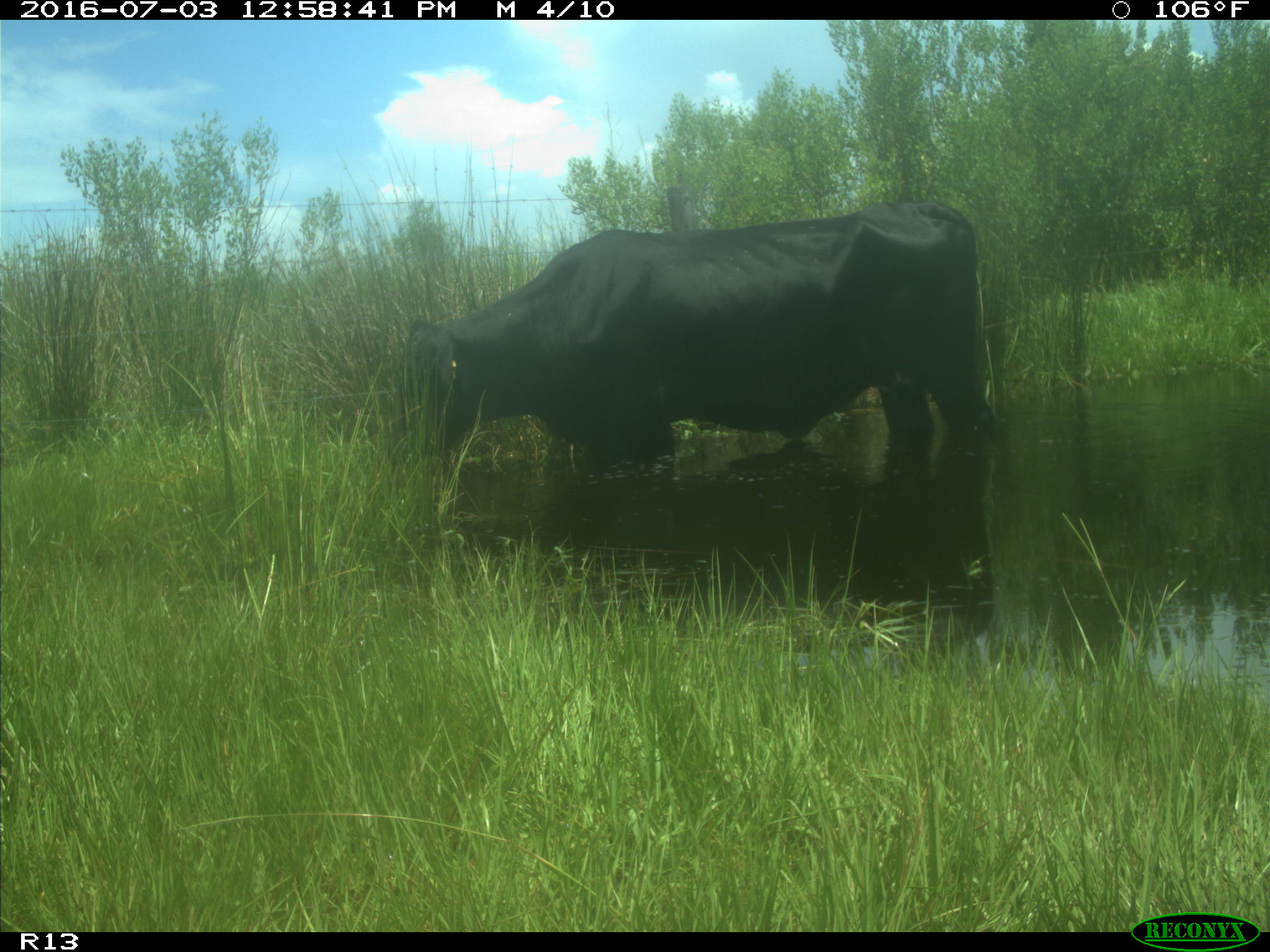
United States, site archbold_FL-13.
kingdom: Animalia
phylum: Chordata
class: Mammalia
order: Artiodactyla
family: Bovidae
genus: Bos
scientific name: Bos taurus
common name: domestic cow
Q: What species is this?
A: Bos taurus (domestic cow).